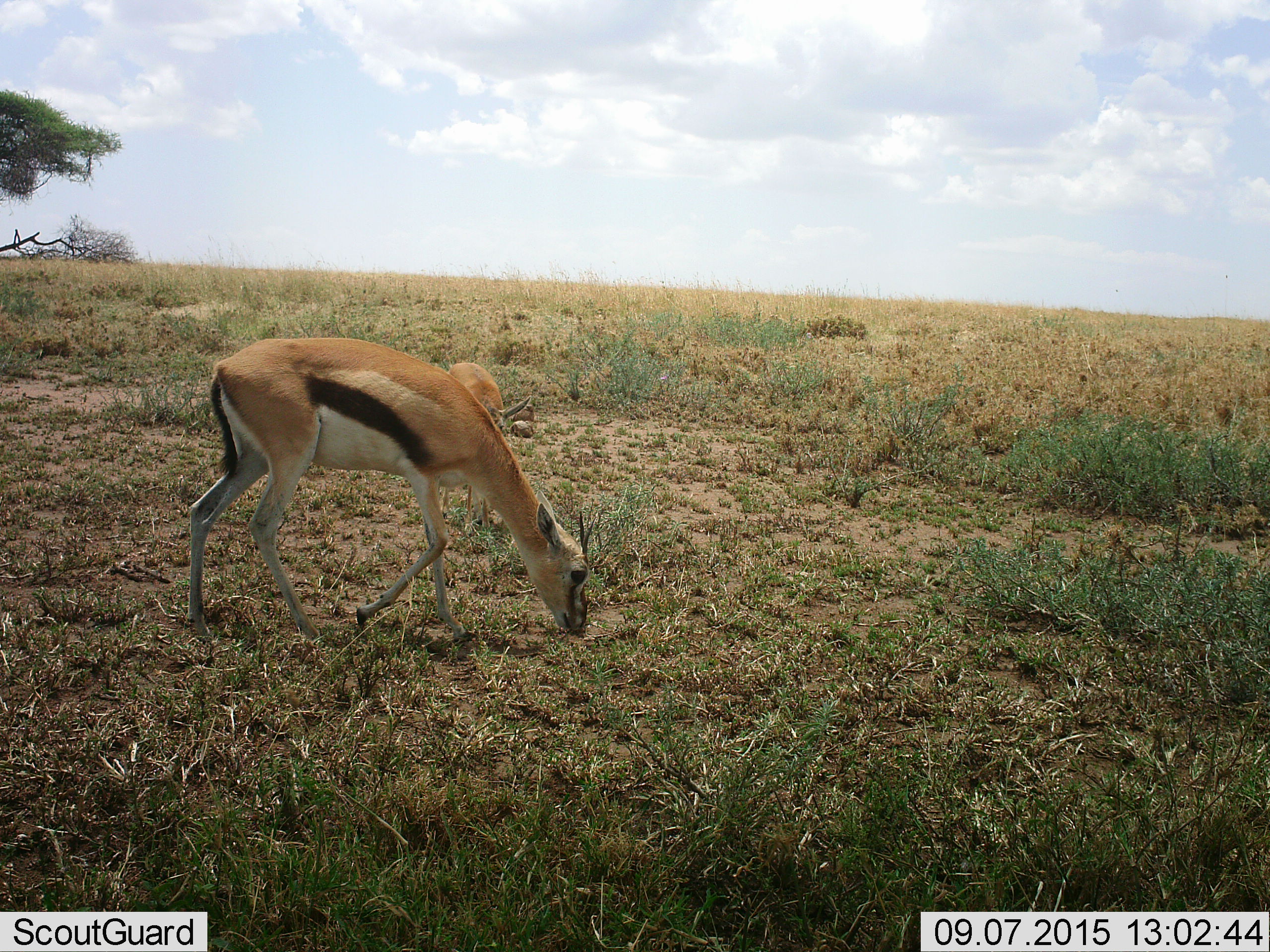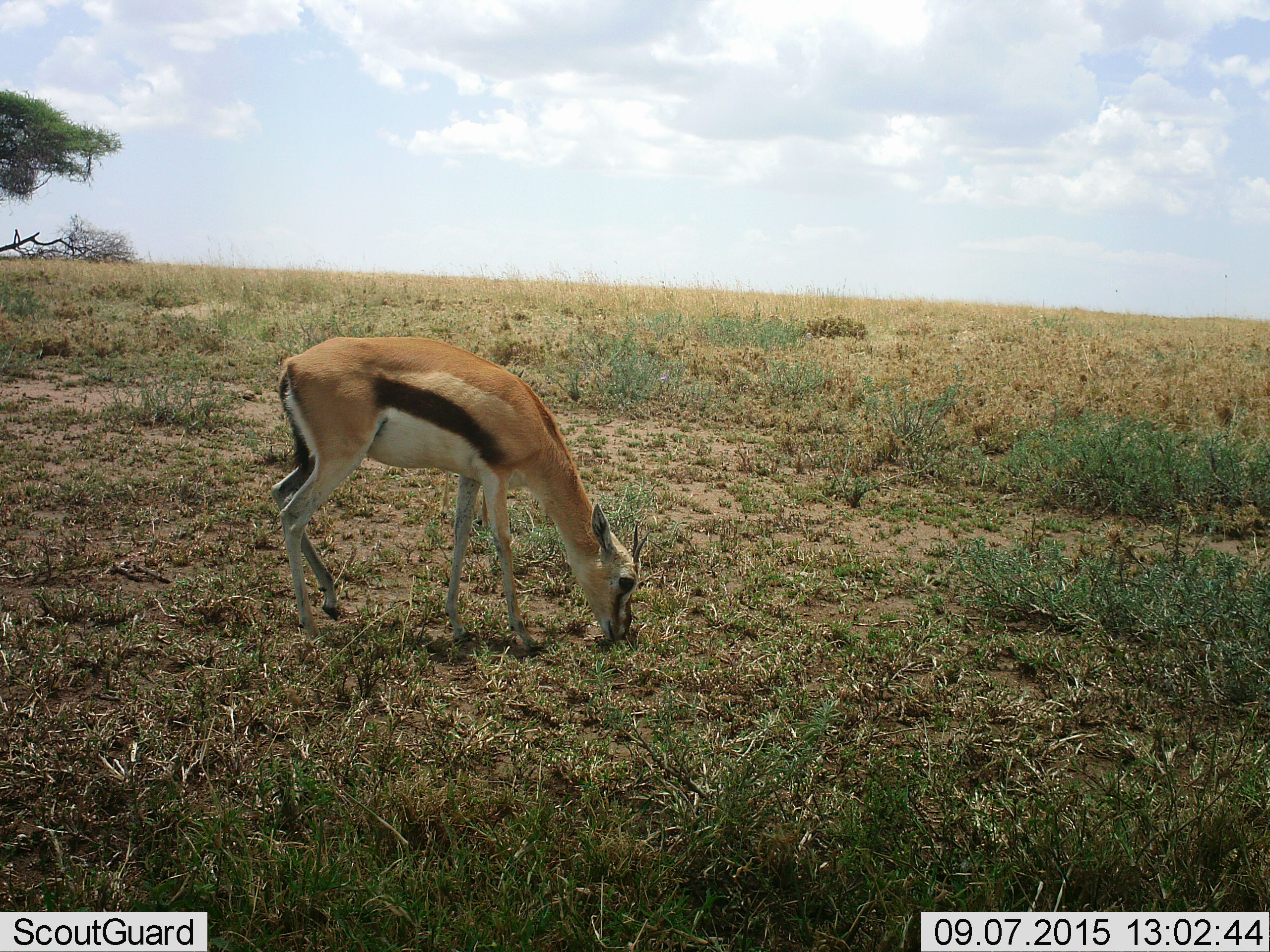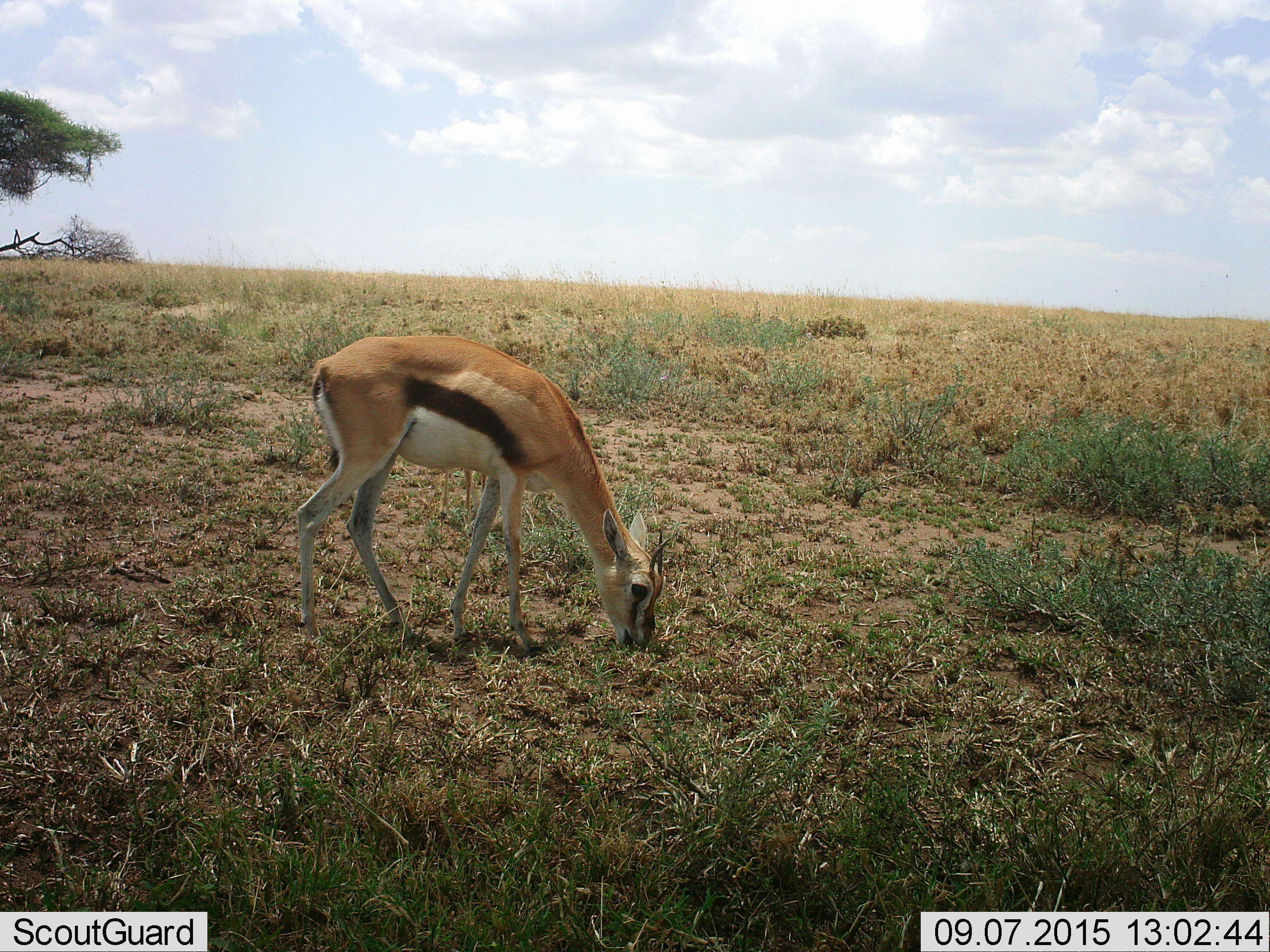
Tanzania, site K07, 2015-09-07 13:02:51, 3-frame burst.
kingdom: Animalia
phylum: Chordata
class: Mammalia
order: Artiodactyla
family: Bovidae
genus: Eudorcas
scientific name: Eudorcas thomsonii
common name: thomson's gazelle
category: gazellethomsons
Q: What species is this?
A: Gazellethomsons (thomson's gazelle) (Eudorcas thomsonii).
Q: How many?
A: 2.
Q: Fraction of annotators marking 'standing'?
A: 25%.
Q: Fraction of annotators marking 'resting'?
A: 0%.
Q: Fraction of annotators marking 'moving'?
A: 62%.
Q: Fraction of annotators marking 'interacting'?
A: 12%.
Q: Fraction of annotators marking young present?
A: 25%.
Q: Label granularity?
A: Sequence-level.